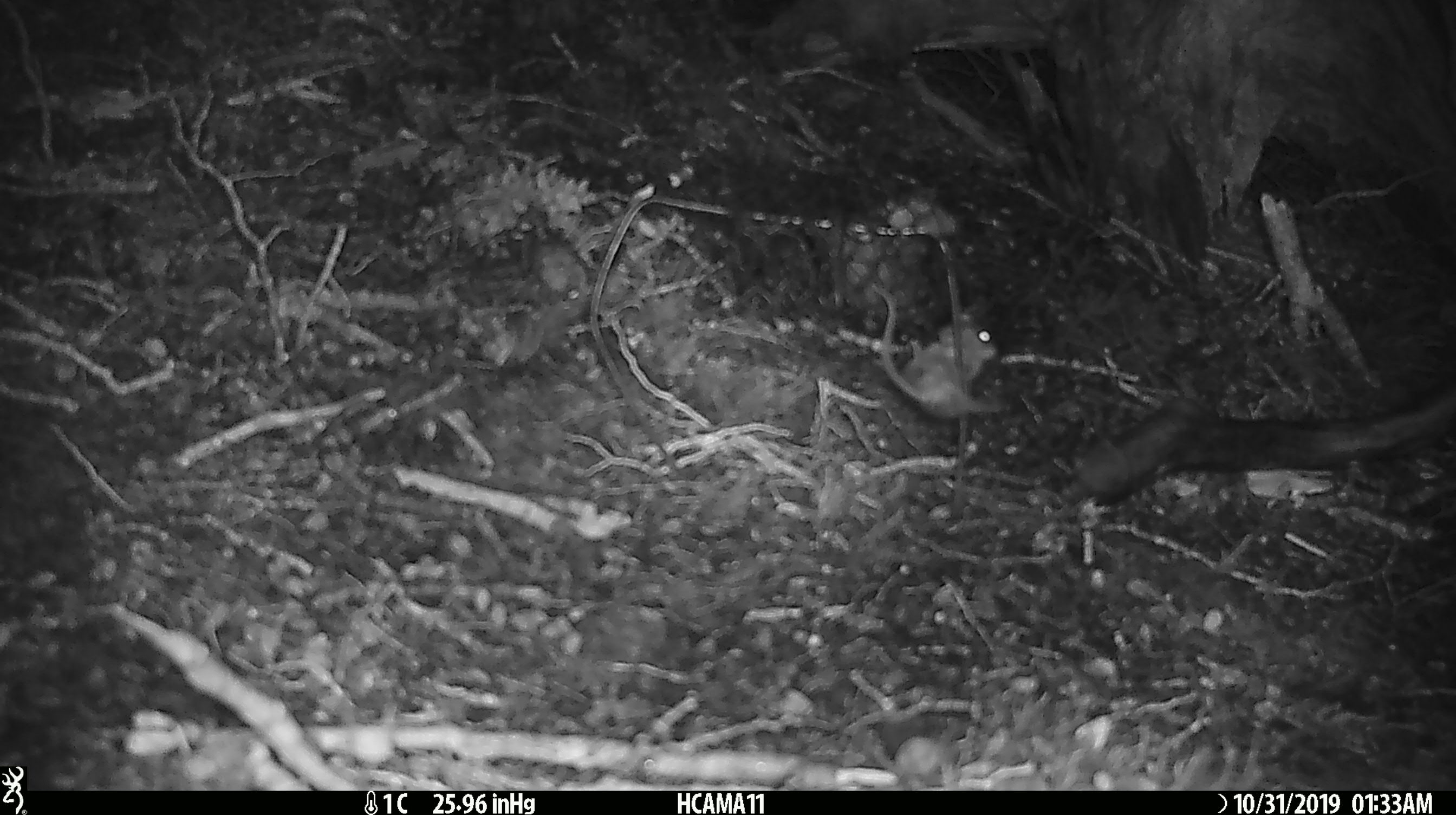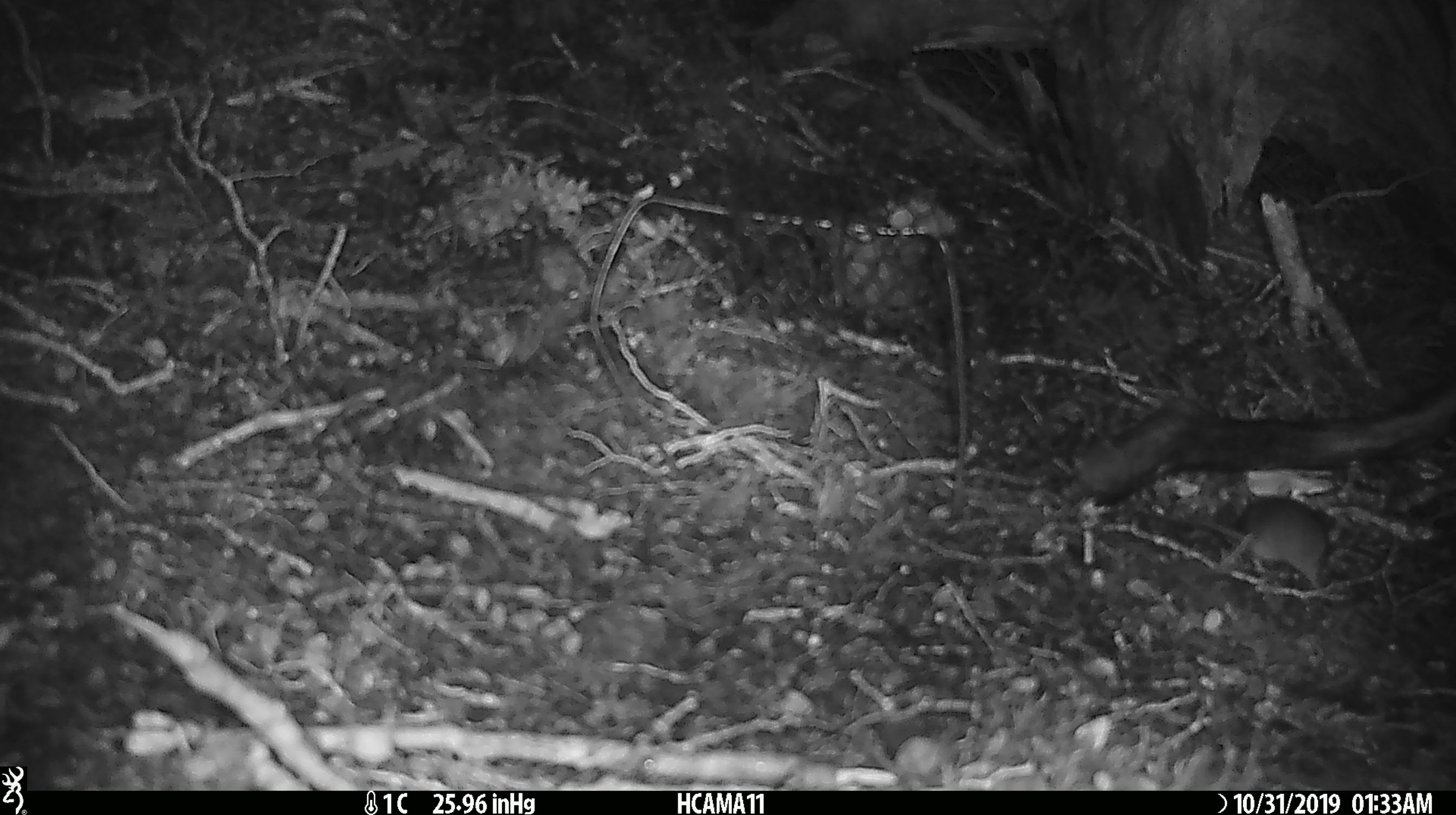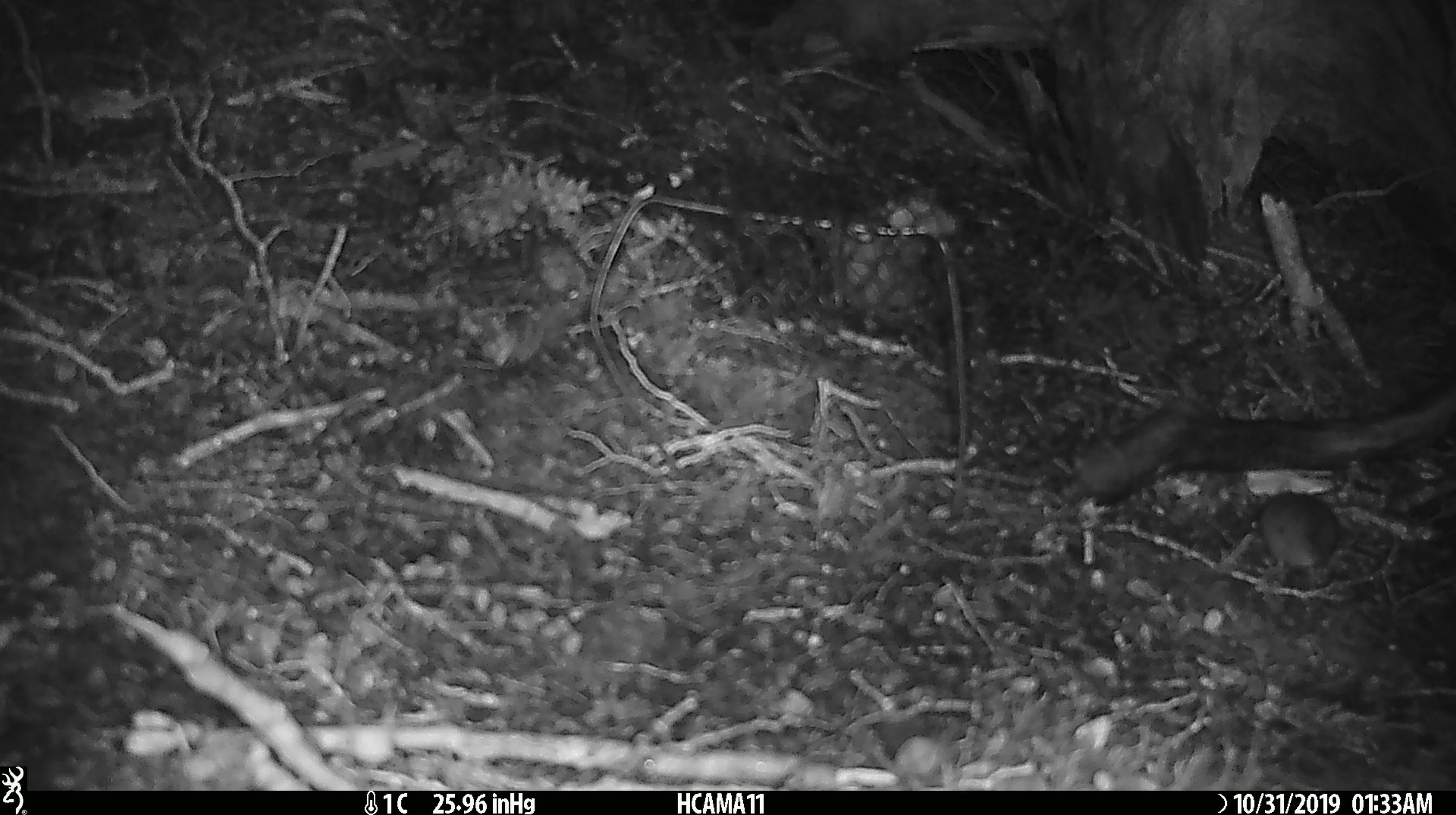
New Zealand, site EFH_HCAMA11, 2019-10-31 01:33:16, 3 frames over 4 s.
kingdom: Animalia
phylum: Chordata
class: Mammalia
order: Rodentia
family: Muridae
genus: Mus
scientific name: Mus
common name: mouse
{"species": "mouse (Mus)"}